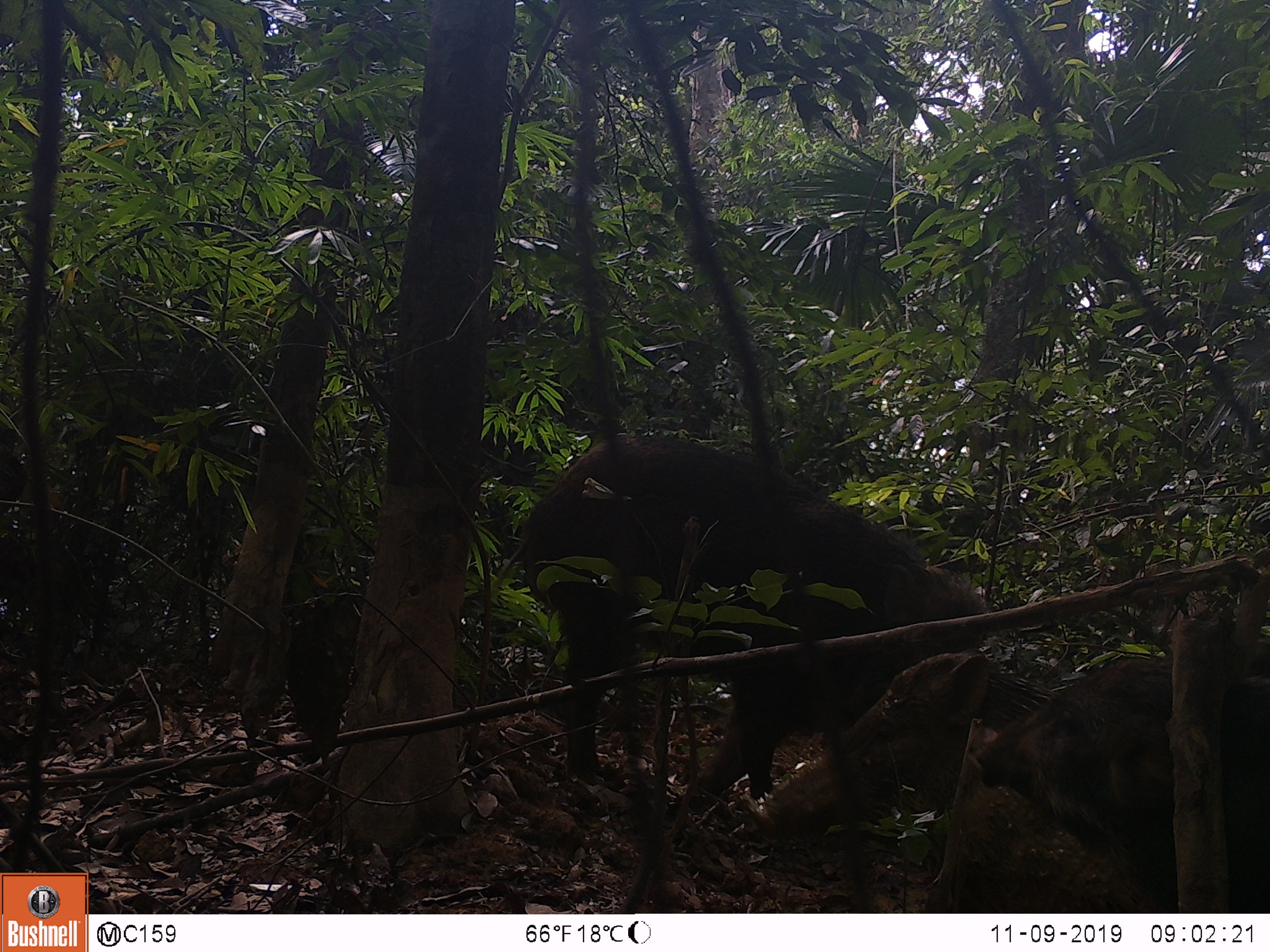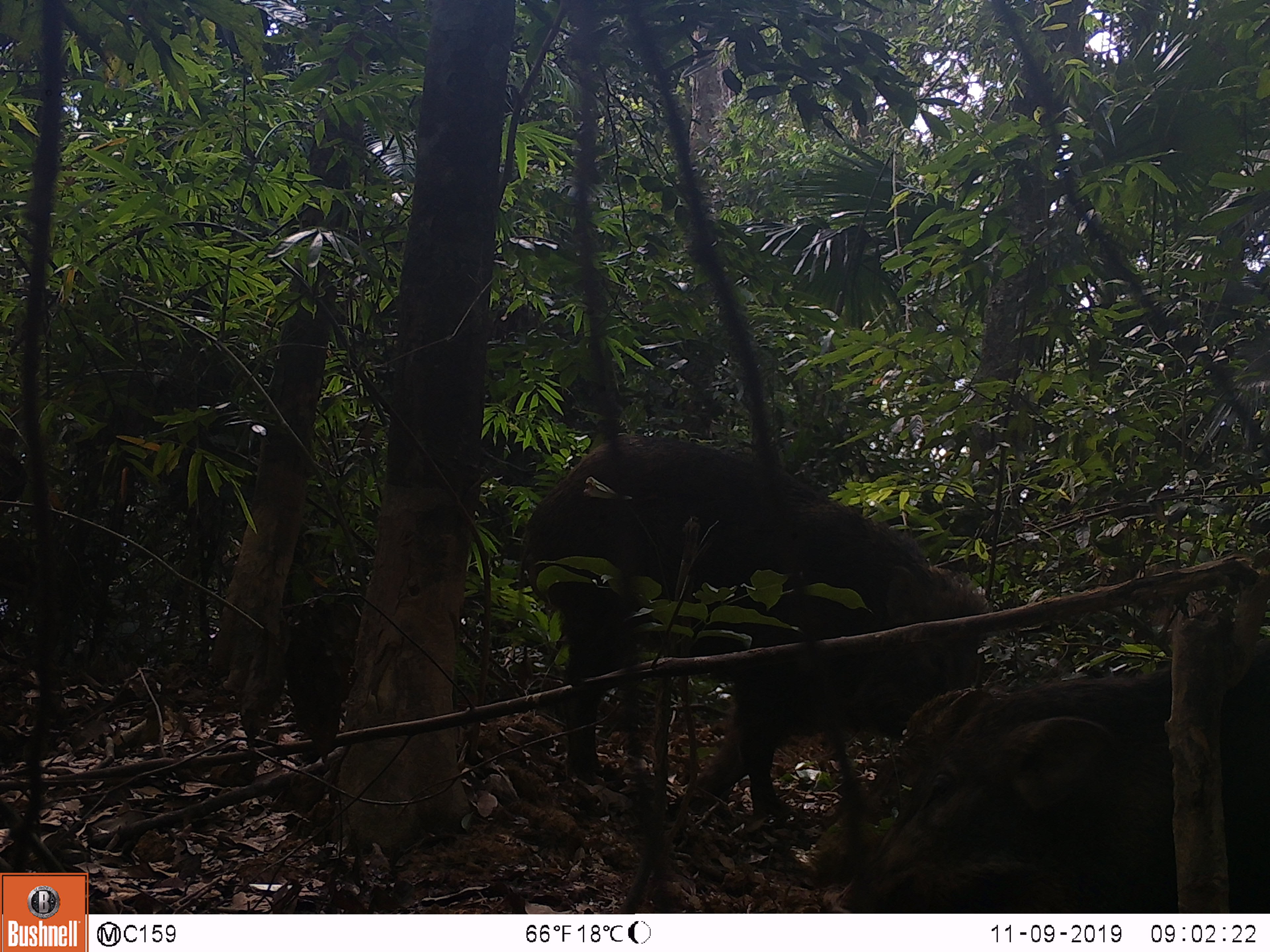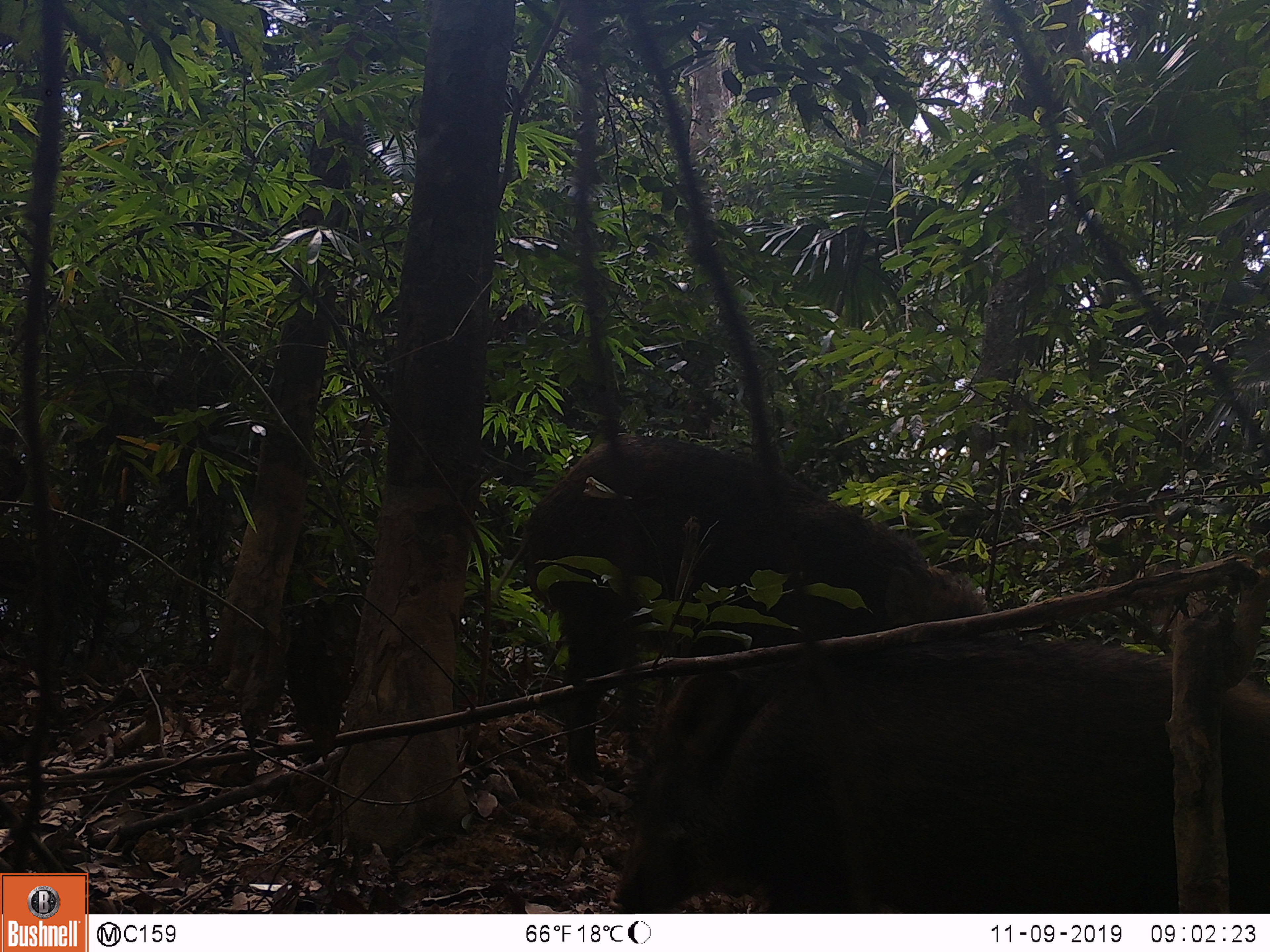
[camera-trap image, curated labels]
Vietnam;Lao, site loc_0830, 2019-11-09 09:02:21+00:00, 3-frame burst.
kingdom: Animalia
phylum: Chordata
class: Mammalia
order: Artiodactyla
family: Suidae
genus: Sus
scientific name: Sus scrofa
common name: eurasian wild pig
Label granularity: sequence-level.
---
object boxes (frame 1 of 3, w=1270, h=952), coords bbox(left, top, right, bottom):
eurasian wild pig: bbox(520, 436, 990, 798); bbox(747, 650, 1158, 912); bbox(985, 646, 1270, 911)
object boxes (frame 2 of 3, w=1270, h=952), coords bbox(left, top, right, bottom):
eurasian wild pig: bbox(521, 434, 988, 823); bbox(823, 664, 1270, 911); bbox(789, 687, 1009, 888)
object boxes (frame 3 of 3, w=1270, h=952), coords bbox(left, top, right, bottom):
eurasian wild pig: bbox(609, 633, 1270, 913); bbox(521, 434, 991, 783)